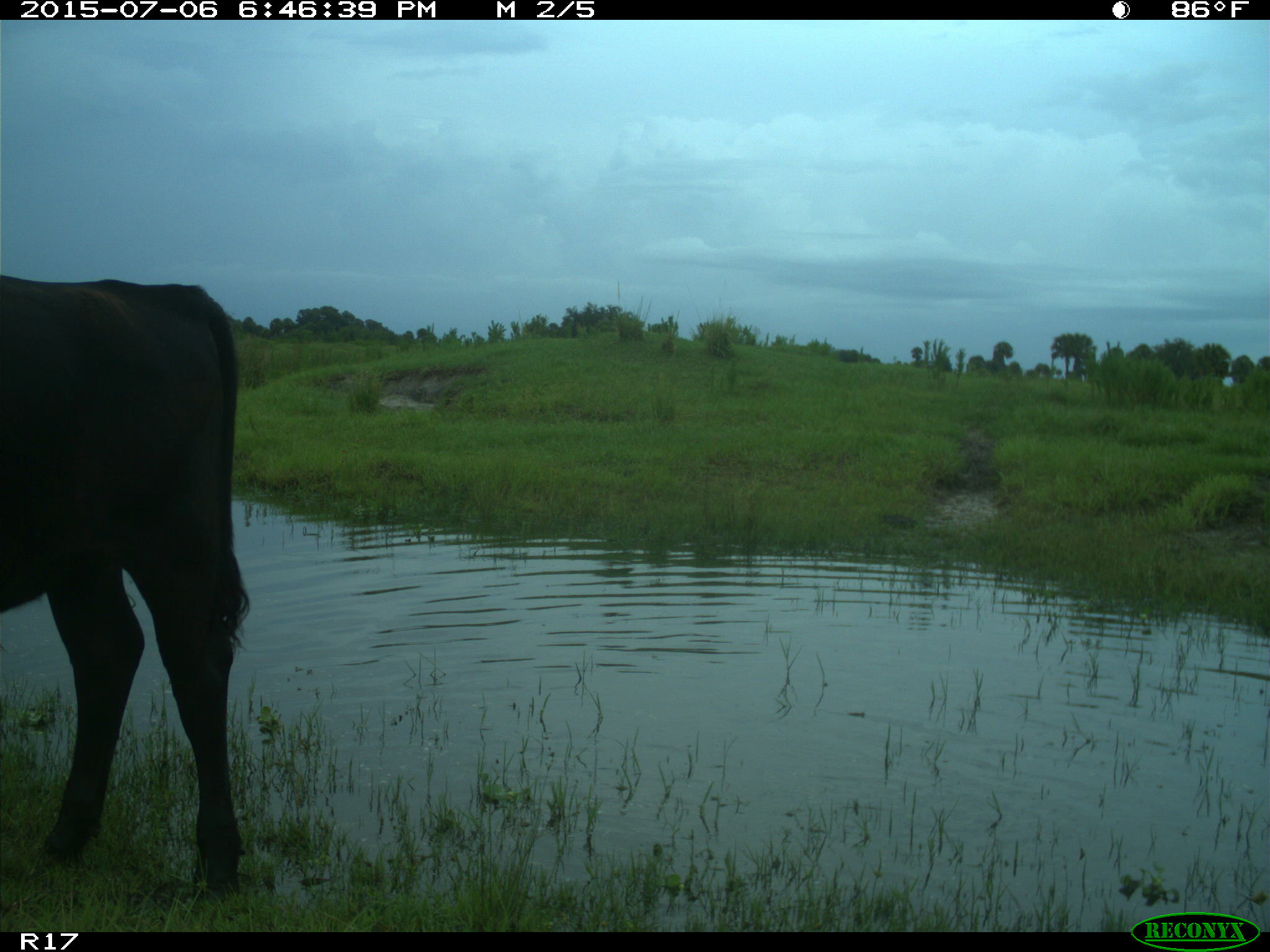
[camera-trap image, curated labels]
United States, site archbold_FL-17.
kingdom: Animalia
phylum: Chordata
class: Mammalia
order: Artiodactyla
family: Bovidae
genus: Bos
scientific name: Bos taurus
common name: domestic cow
Bos taurus (domestic cow).